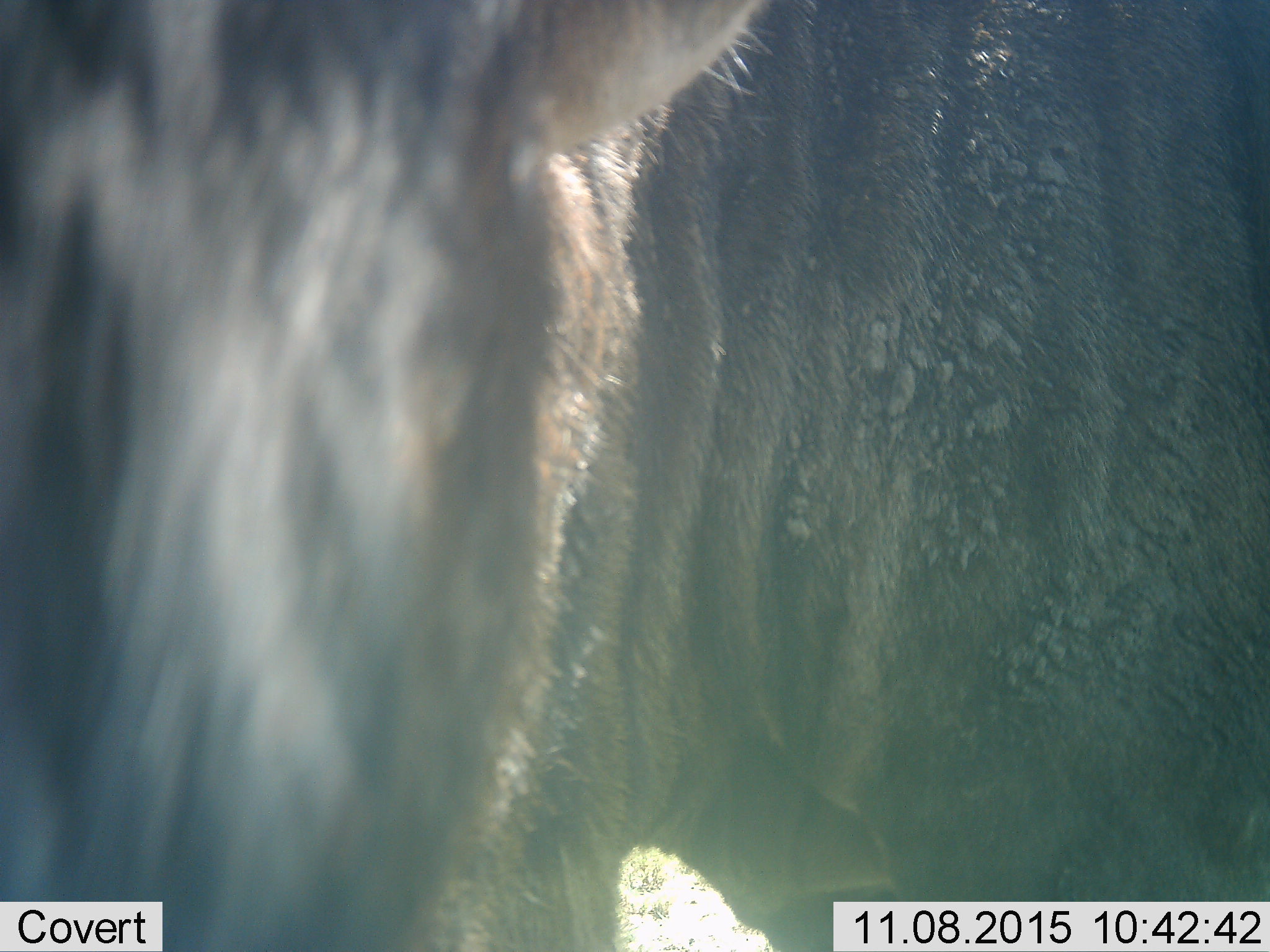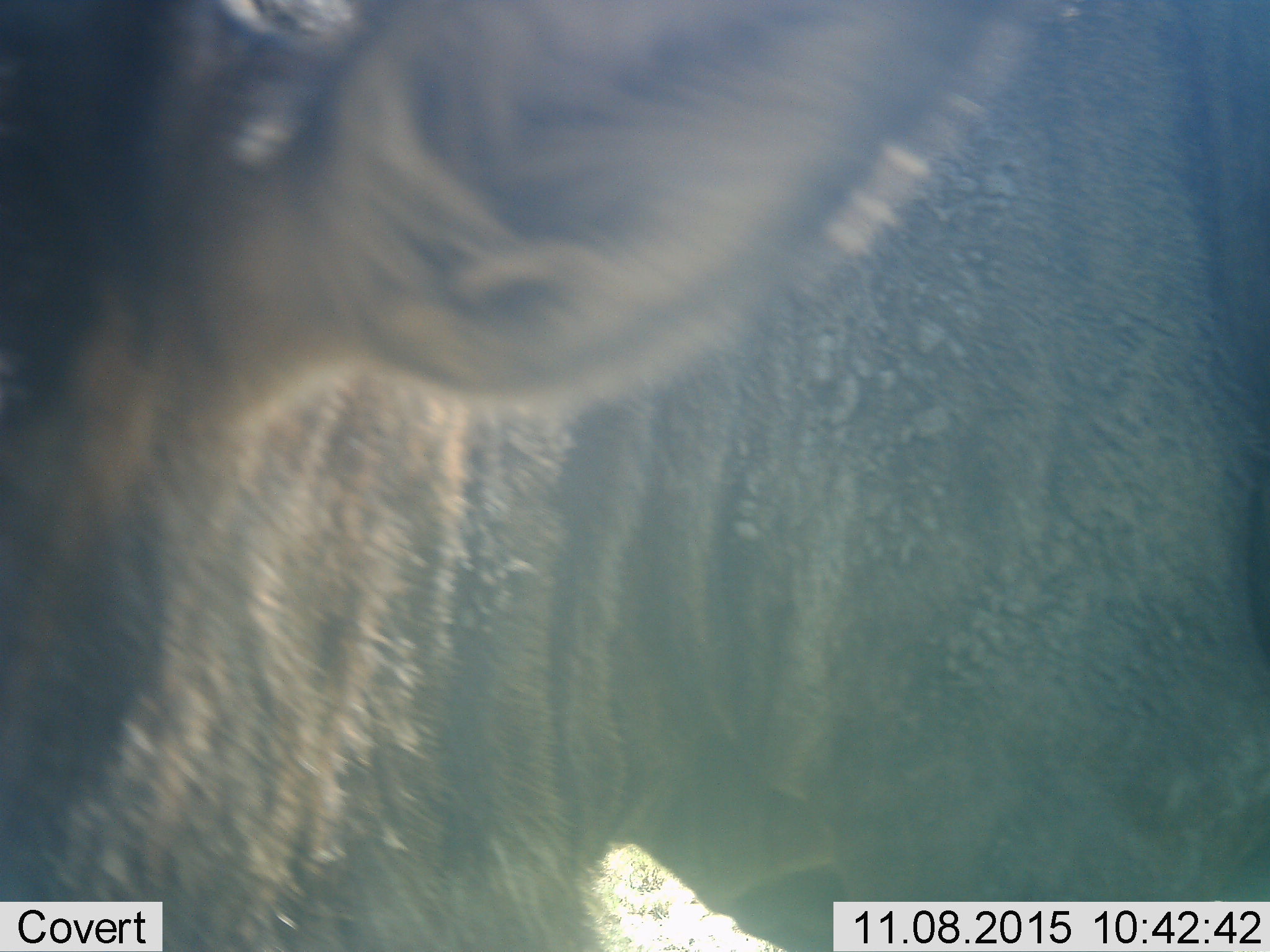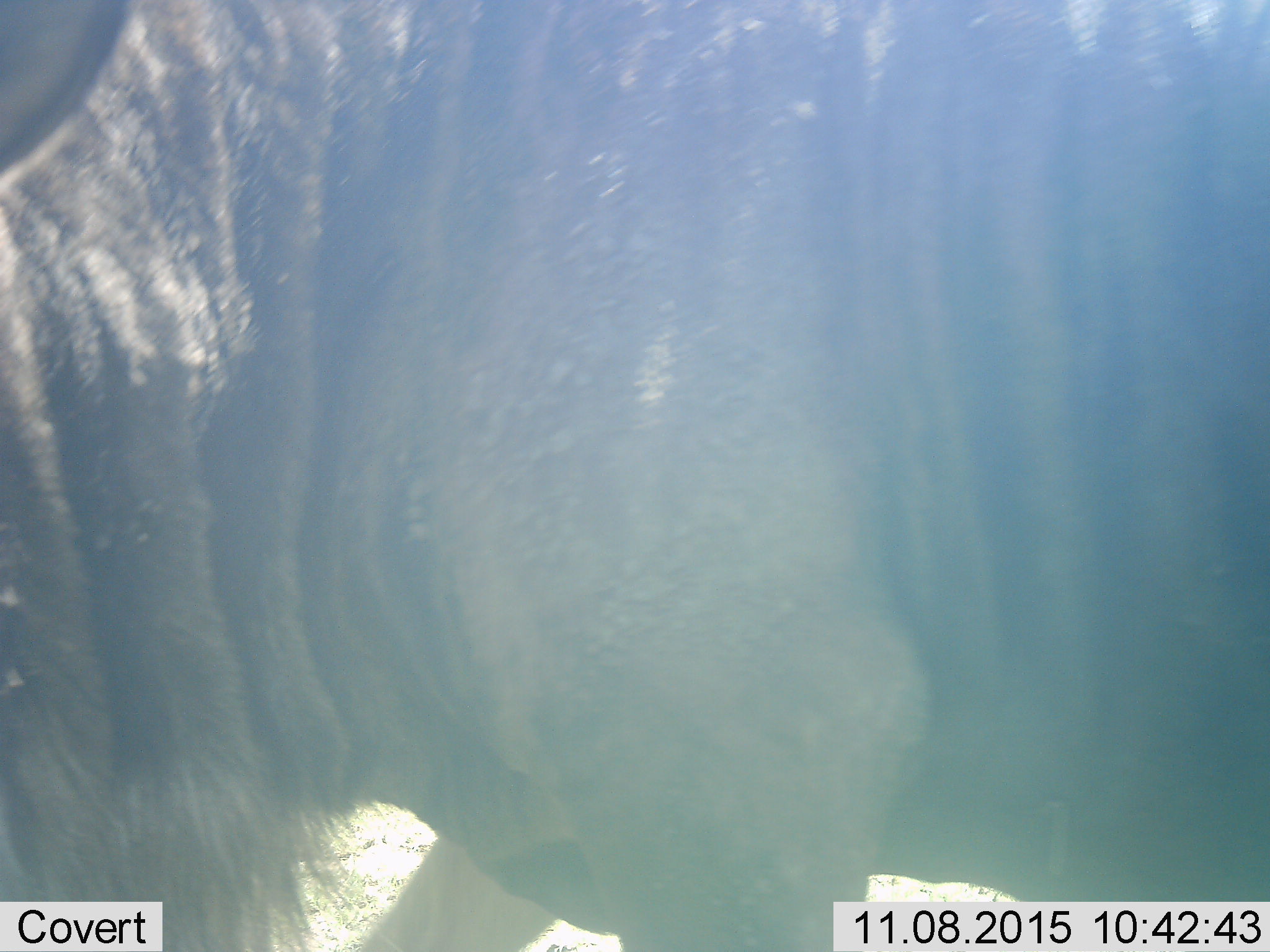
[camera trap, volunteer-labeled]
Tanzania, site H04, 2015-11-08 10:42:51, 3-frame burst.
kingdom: Animalia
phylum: Chordata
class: Mammalia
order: Artiodactyla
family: Bovidae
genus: Connochaetes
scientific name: Connochaetes taurinus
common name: blue wildebeest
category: wildebeest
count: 1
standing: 50%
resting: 0%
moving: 50%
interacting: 0%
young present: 0%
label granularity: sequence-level